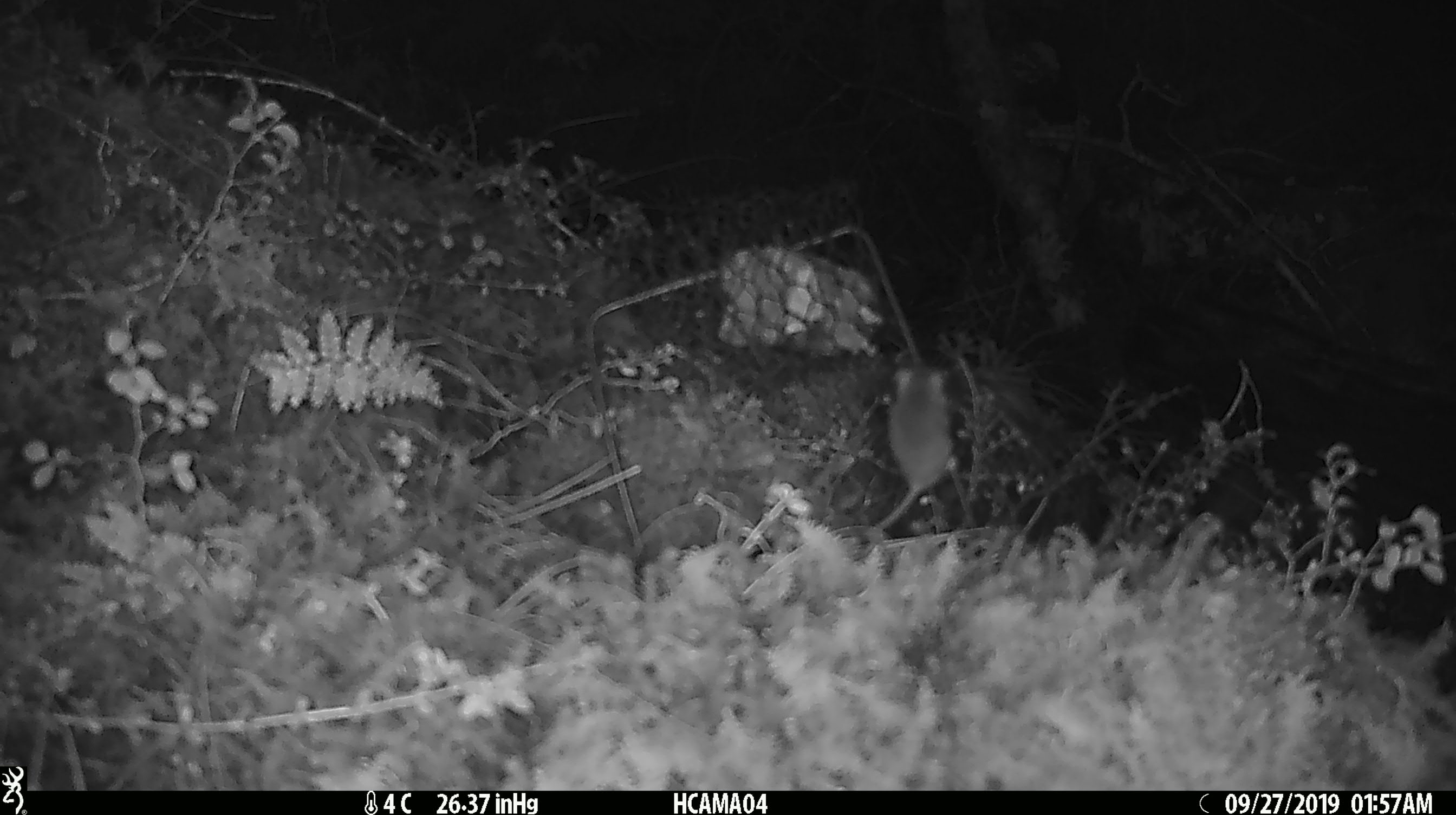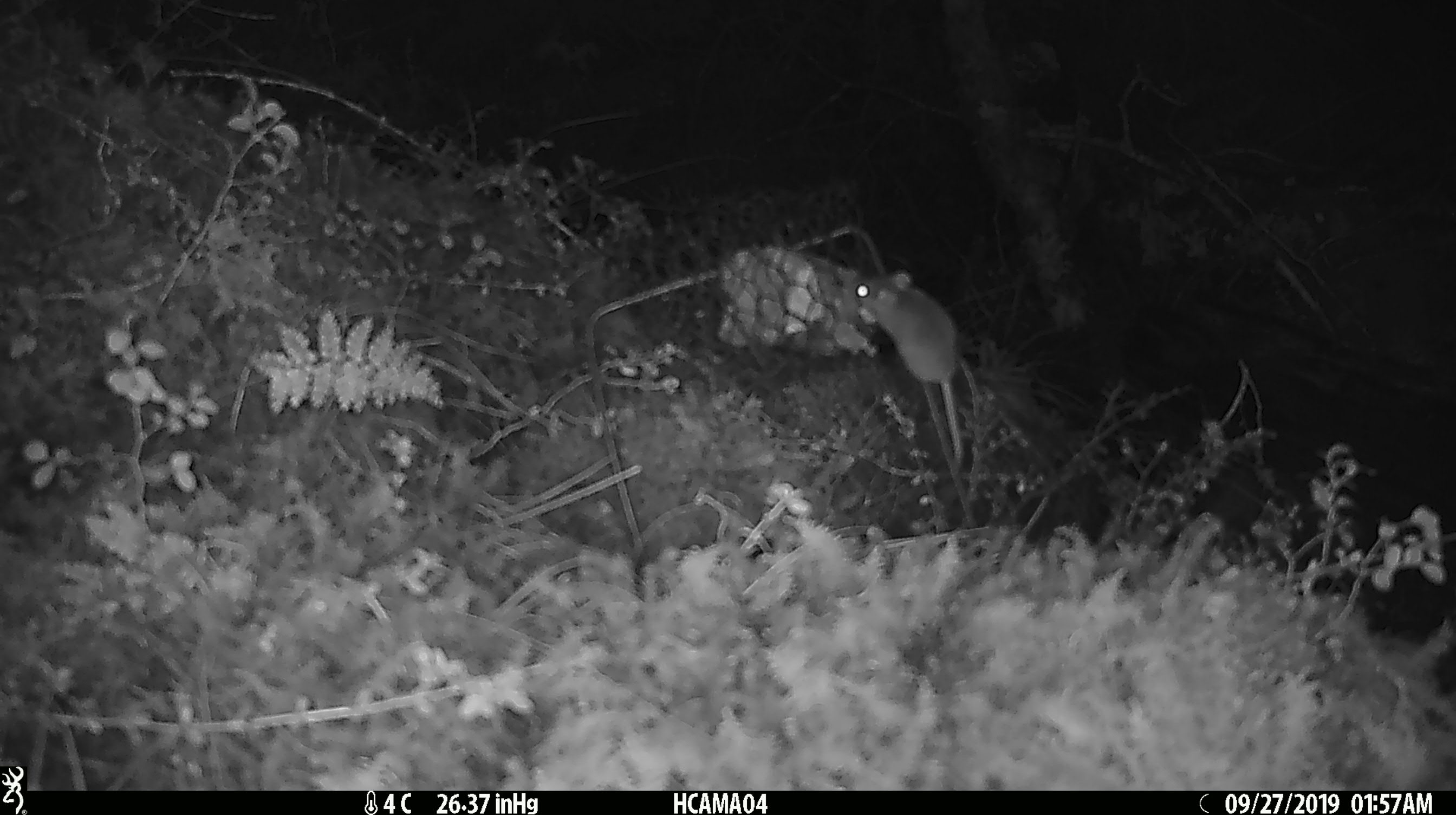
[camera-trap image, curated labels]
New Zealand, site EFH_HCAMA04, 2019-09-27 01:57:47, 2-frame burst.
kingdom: Animalia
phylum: Chordata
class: Mammalia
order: Rodentia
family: Muridae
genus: Mus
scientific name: Mus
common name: mouse